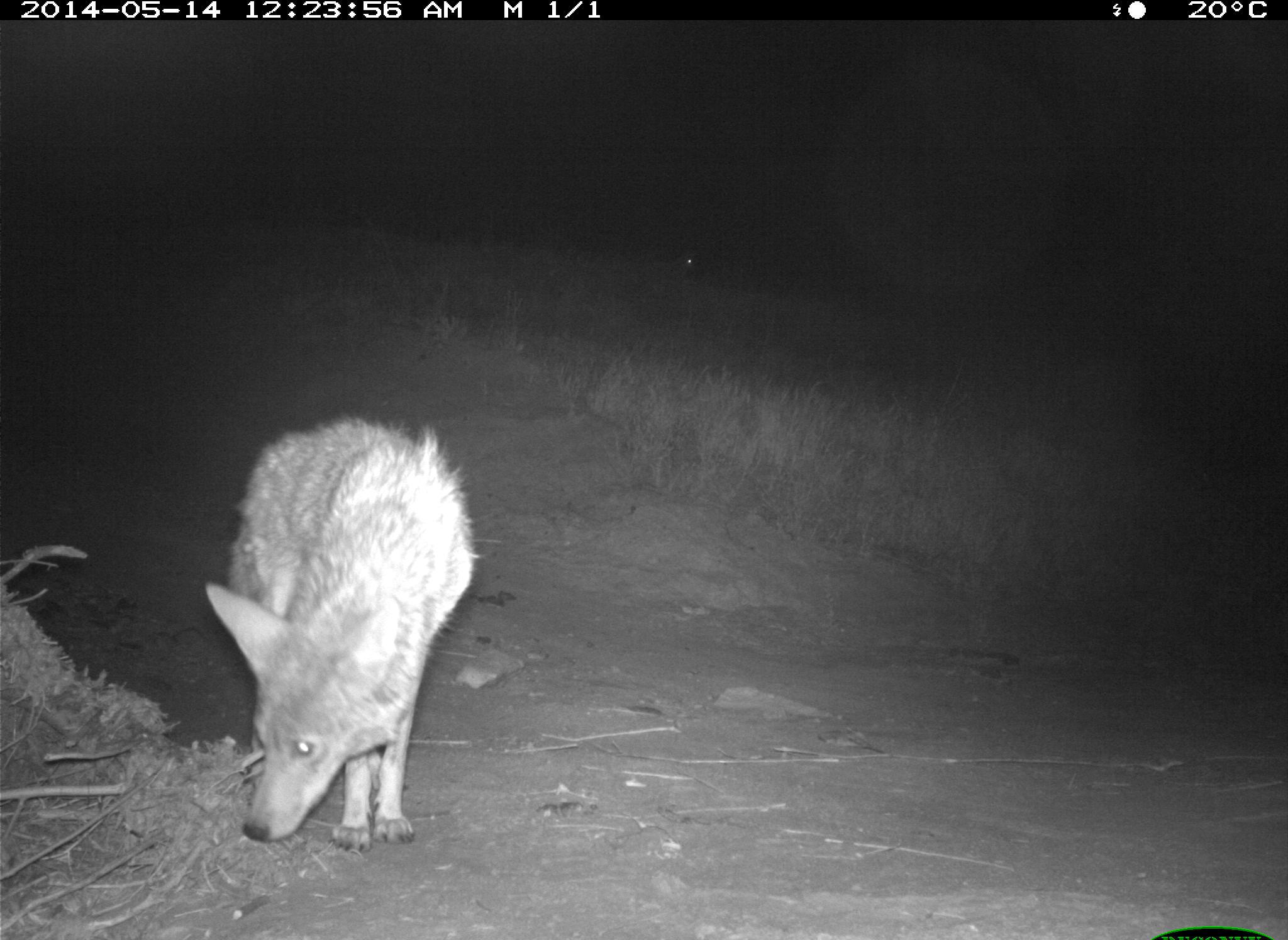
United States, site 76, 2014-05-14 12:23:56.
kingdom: Animalia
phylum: Chordata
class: Mammalia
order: Carnivora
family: Canidae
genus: Canis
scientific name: Canis latrans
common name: coyote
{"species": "coyote (Canis latrans)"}